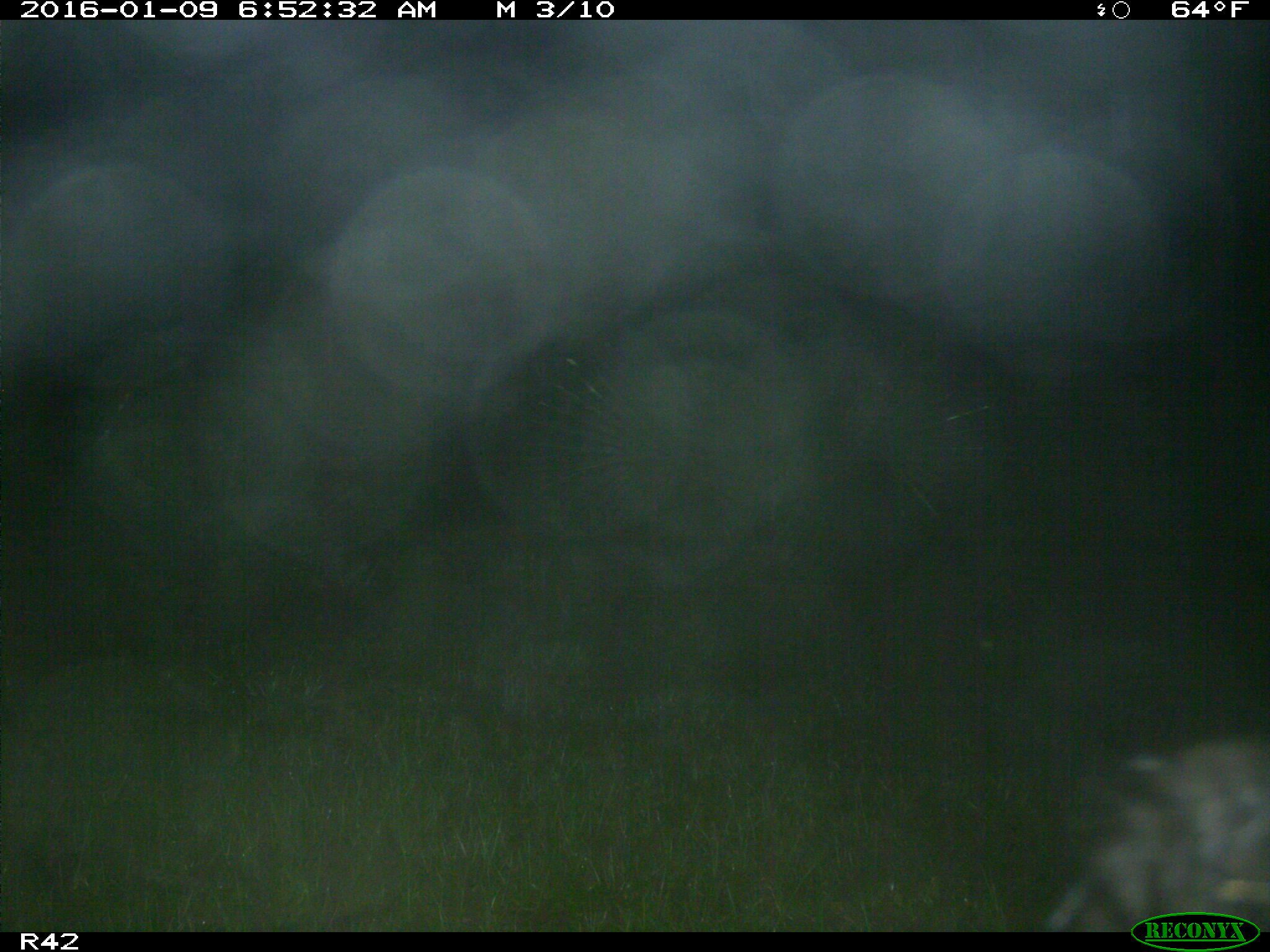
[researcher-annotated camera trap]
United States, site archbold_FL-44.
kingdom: Animalia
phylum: Chordata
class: Mammalia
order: Artiodactyla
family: Suidae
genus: Sus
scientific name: Sus scrofa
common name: wild boar